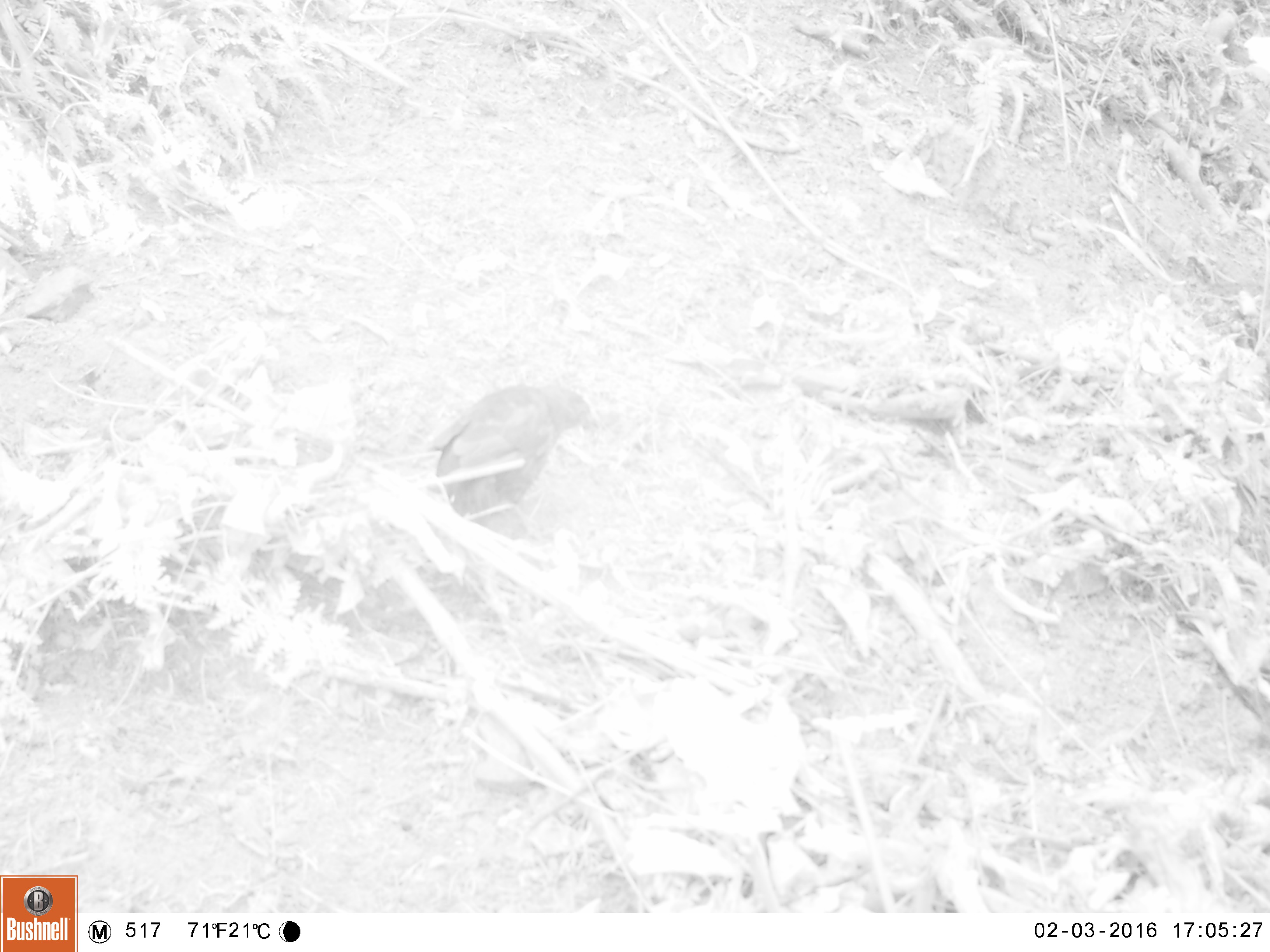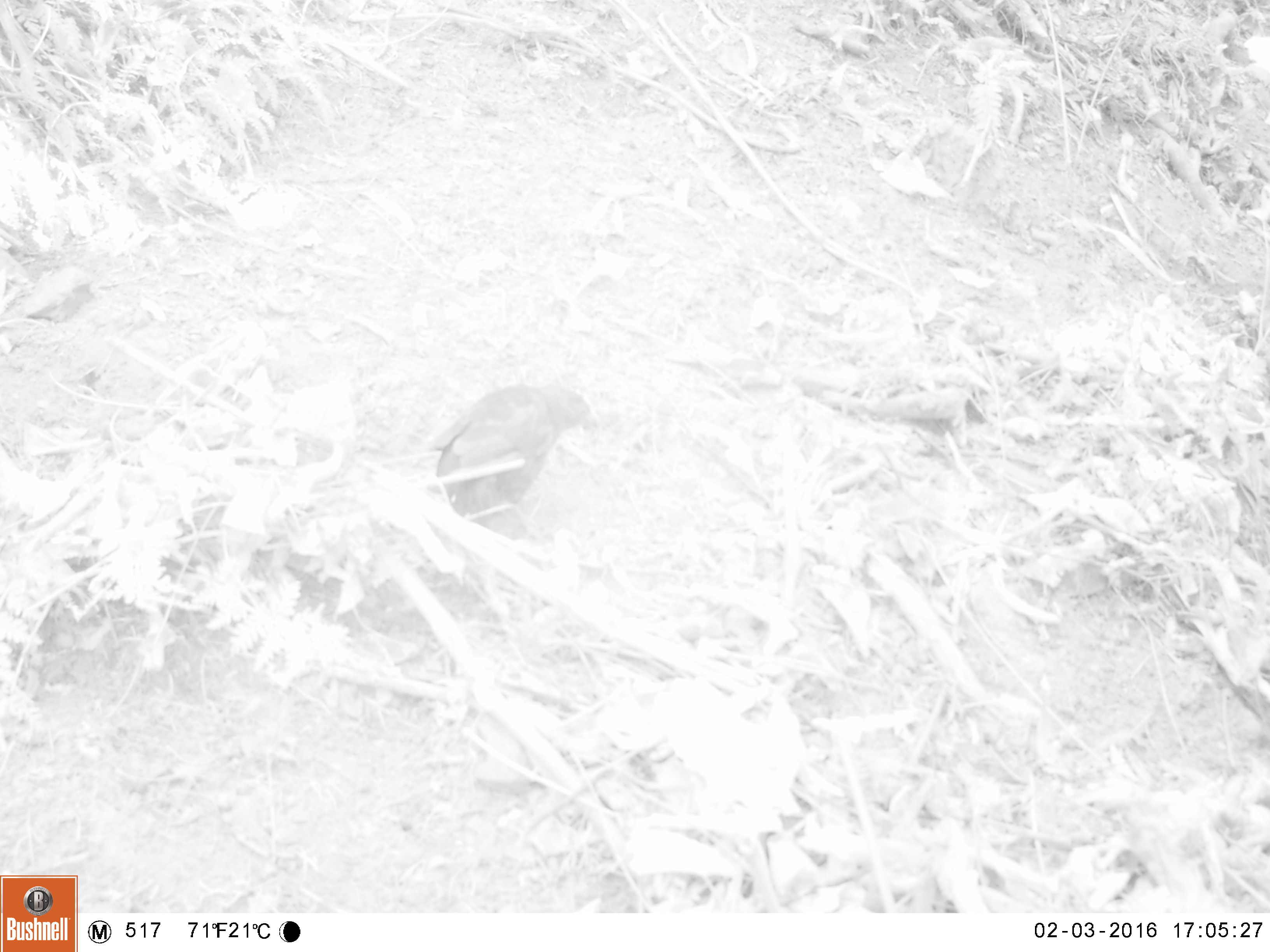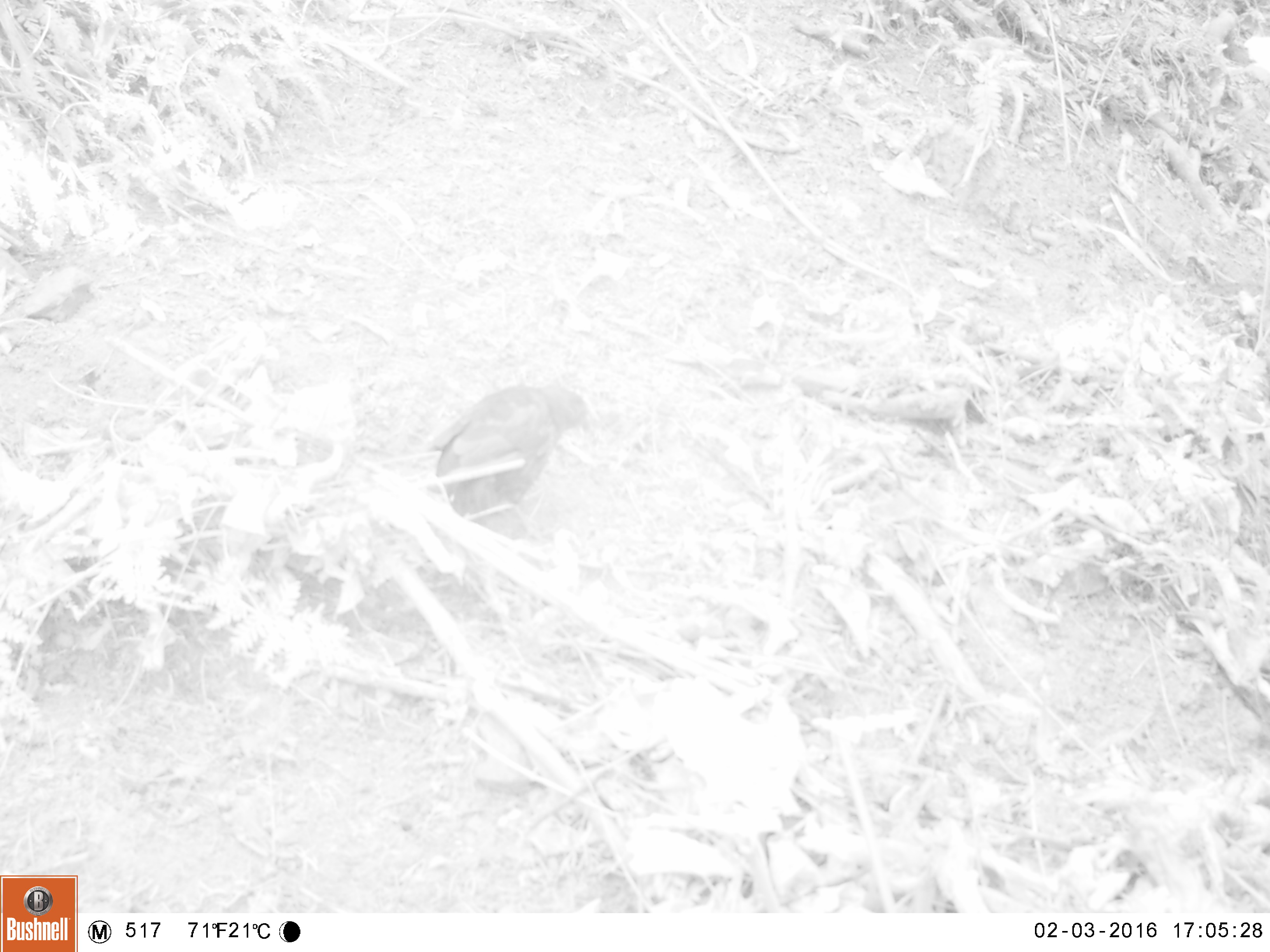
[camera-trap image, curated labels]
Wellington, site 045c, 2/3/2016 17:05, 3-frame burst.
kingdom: Animalia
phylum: Chordata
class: Aves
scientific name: Aves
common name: bird